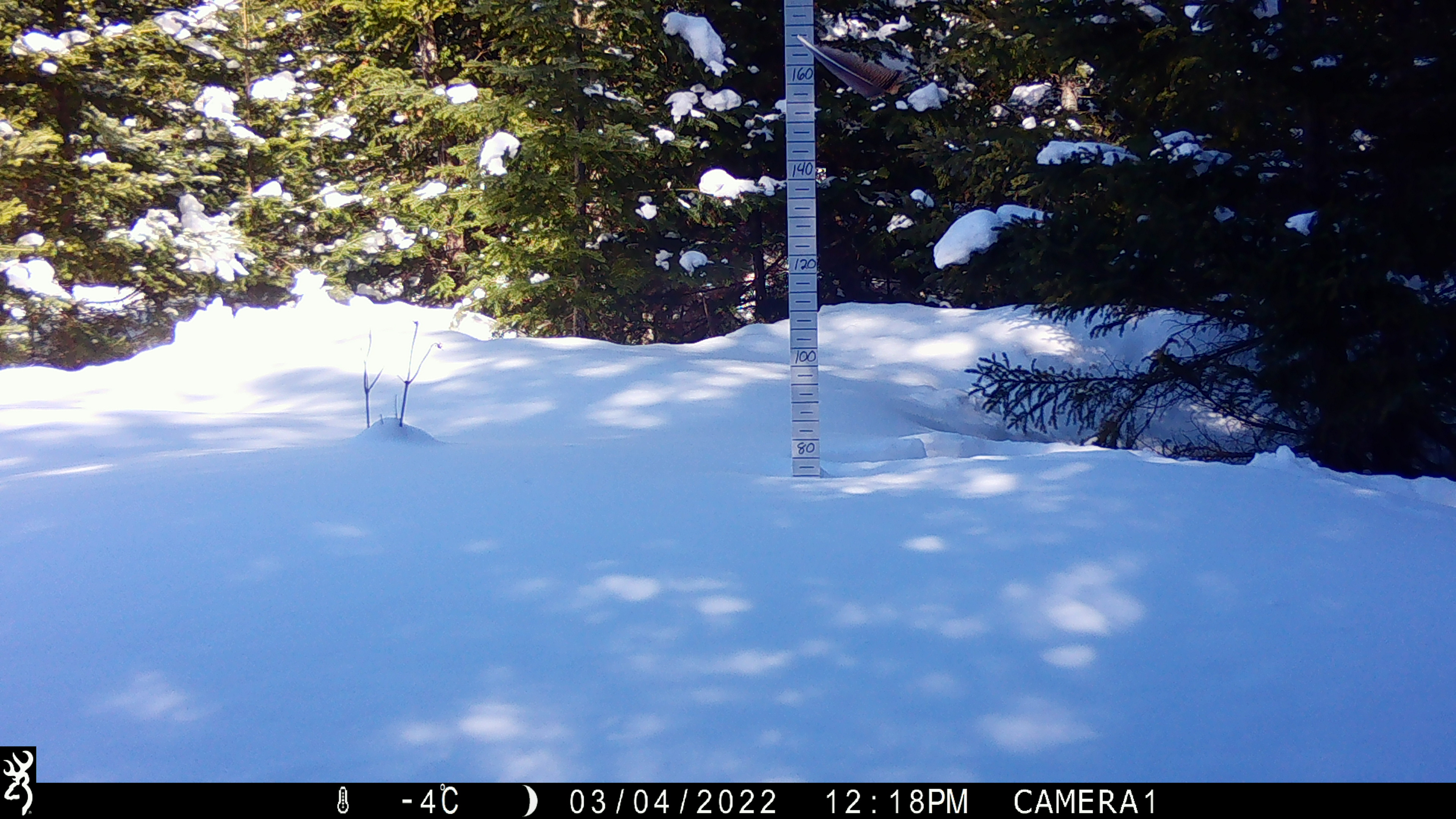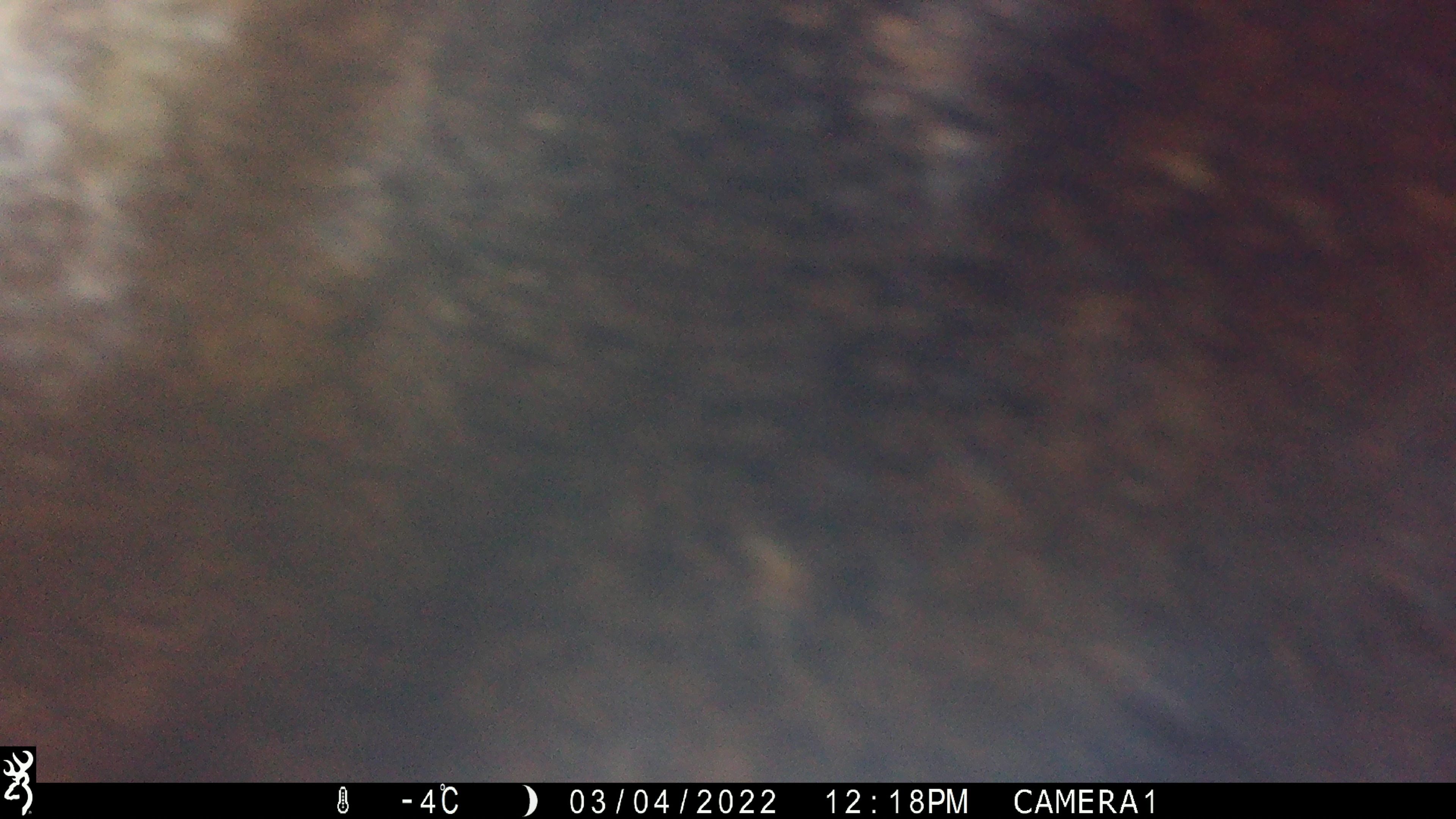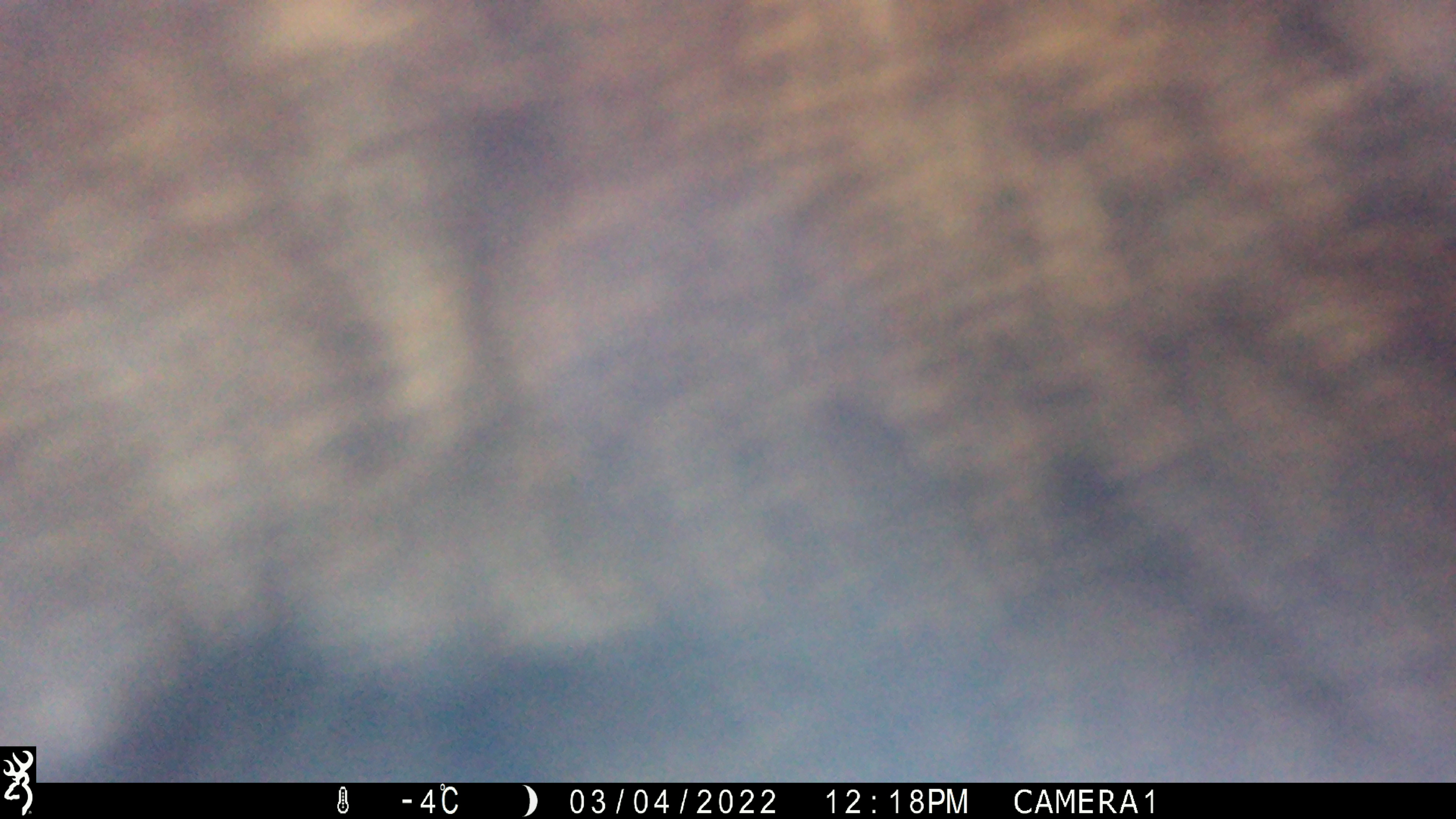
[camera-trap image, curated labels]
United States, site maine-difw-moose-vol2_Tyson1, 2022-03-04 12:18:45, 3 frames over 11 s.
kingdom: Animalia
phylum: Chordata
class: Mammalia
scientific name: Mammalia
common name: mammal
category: mammal sp.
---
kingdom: Animalia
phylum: Chordata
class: Mammalia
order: Artiodactyla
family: Cervidae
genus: Alces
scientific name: Alces alces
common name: moose